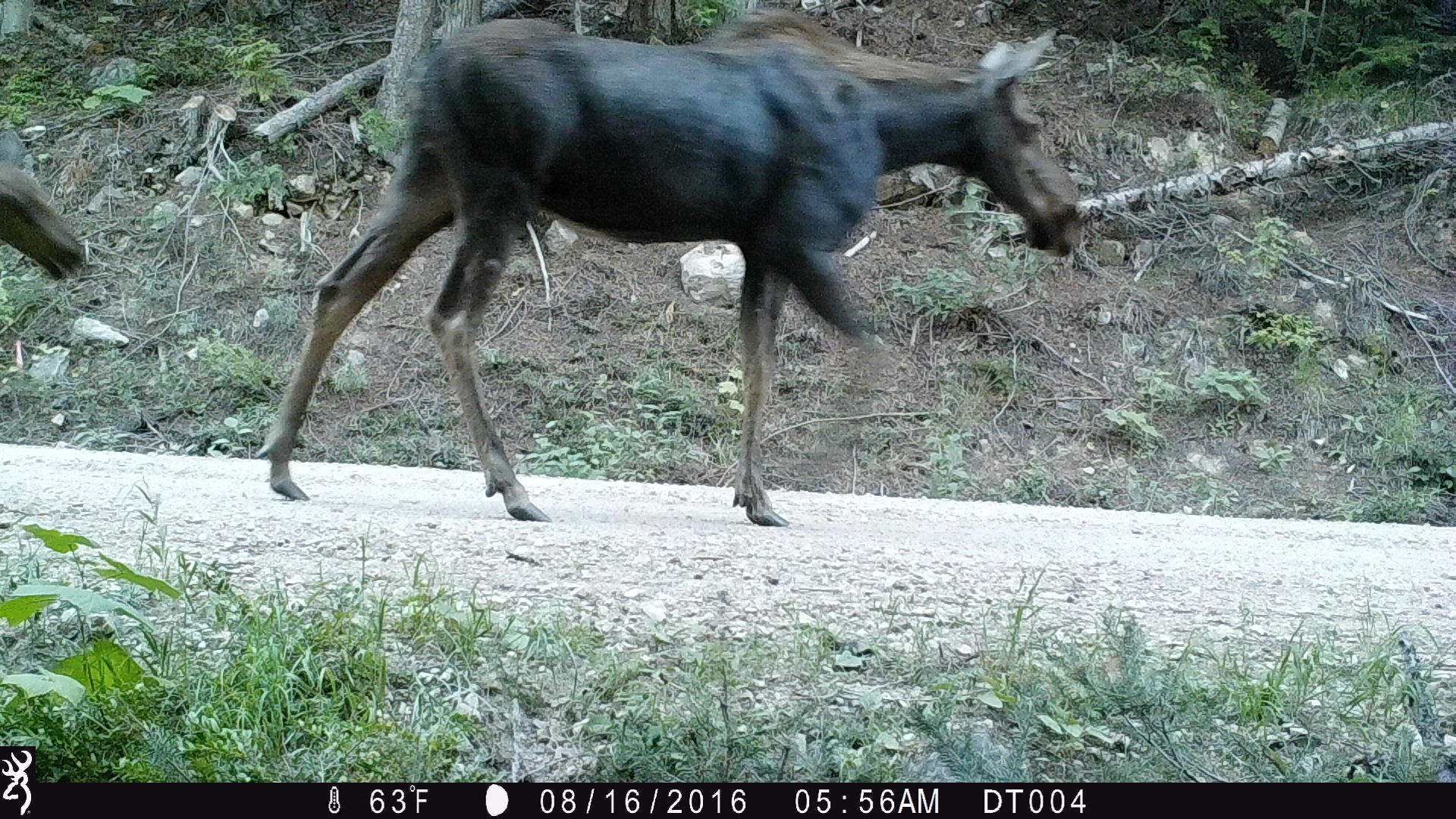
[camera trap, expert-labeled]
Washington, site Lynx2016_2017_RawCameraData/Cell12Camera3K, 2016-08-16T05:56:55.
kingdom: Animalia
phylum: Chordata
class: Mammalia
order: Artiodactyla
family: Cervidae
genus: Alces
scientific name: Alces alces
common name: moose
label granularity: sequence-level